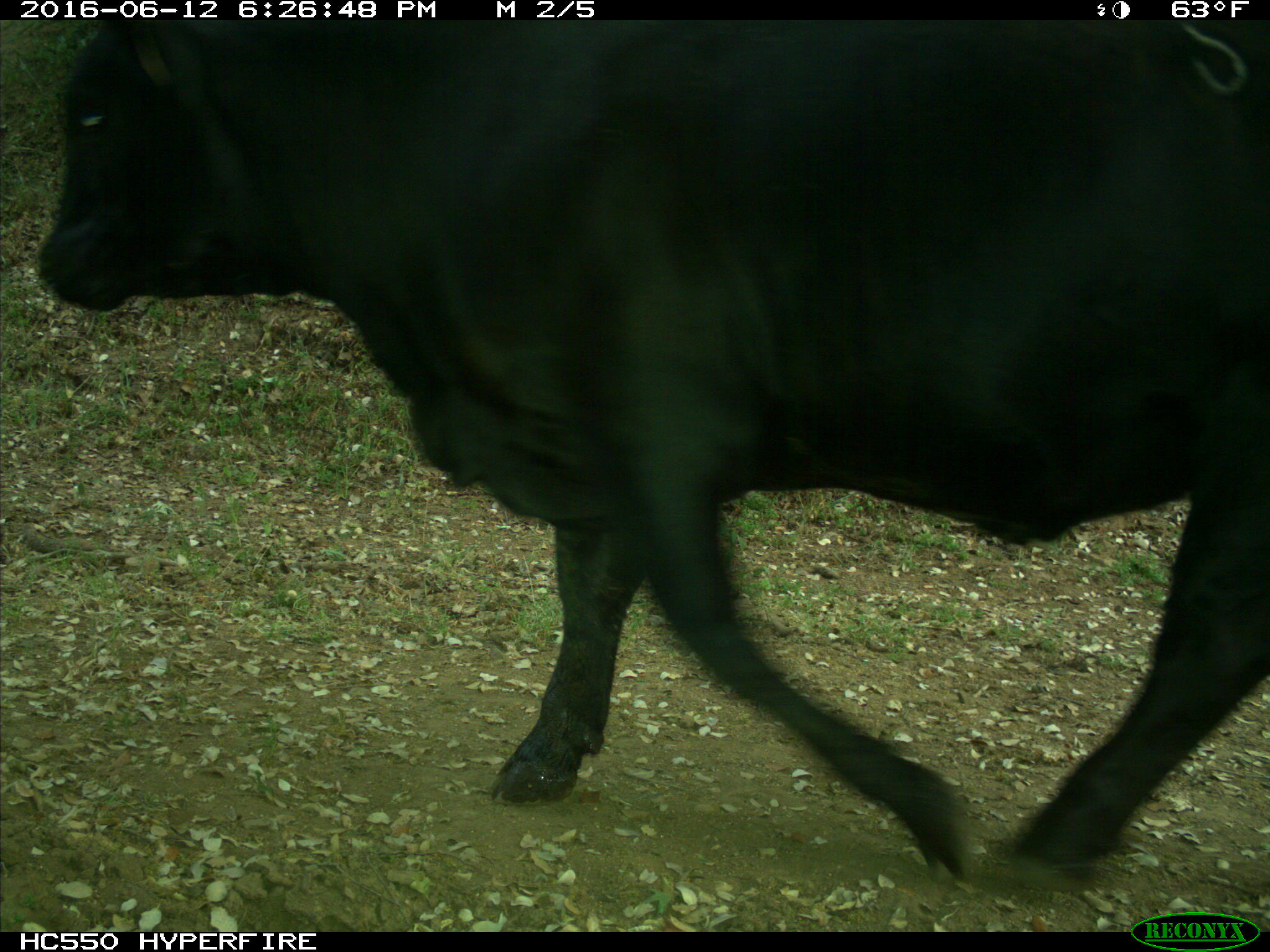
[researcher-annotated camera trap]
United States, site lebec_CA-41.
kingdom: Animalia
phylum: Chordata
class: Mammalia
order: Artiodactyla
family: Bovidae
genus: Bos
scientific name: Bos taurus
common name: domestic cow